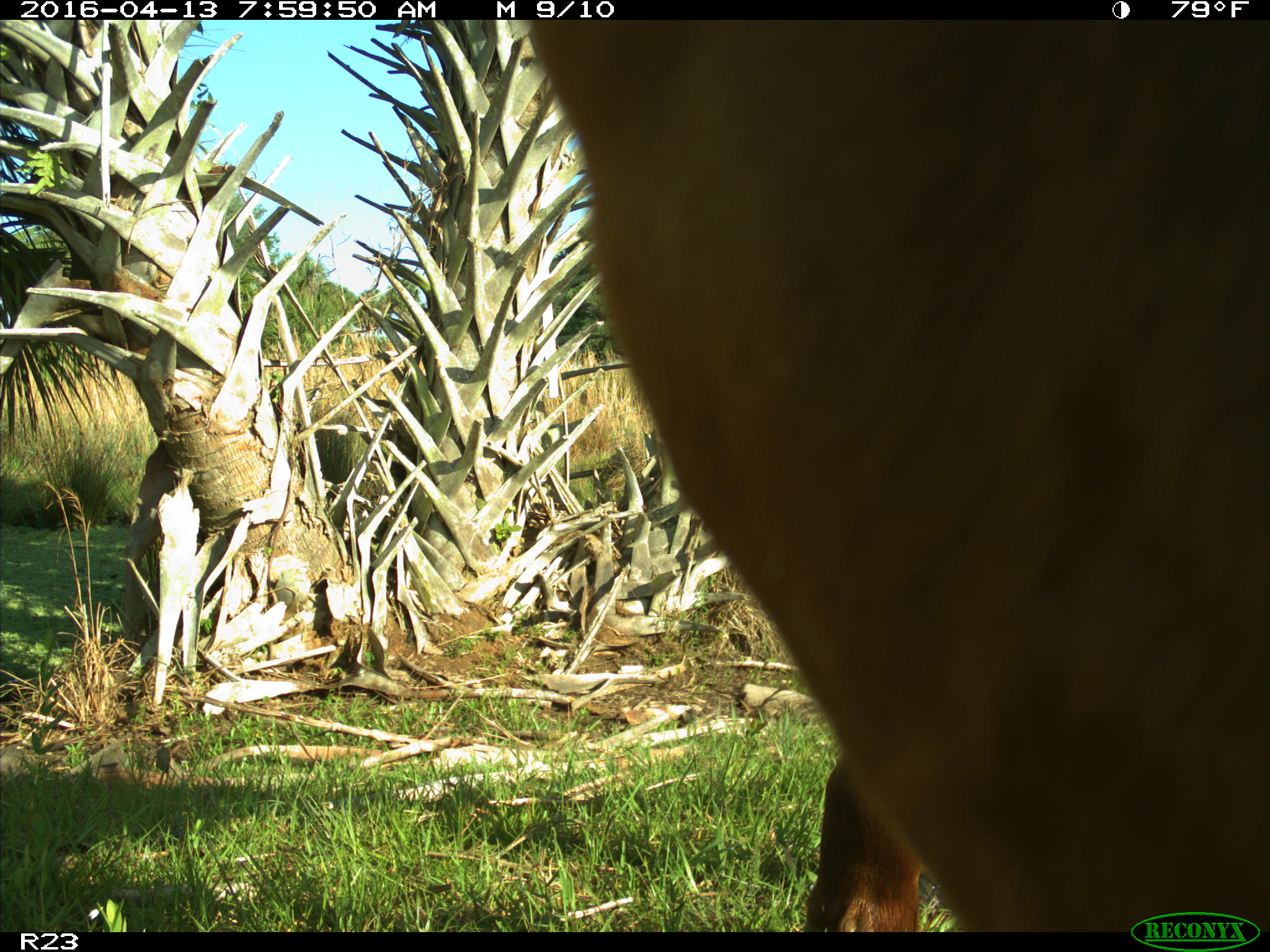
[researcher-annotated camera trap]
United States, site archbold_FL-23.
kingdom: Animalia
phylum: Chordata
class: Mammalia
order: Artiodactyla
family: Bovidae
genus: Bos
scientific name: Bos taurus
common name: domestic cow